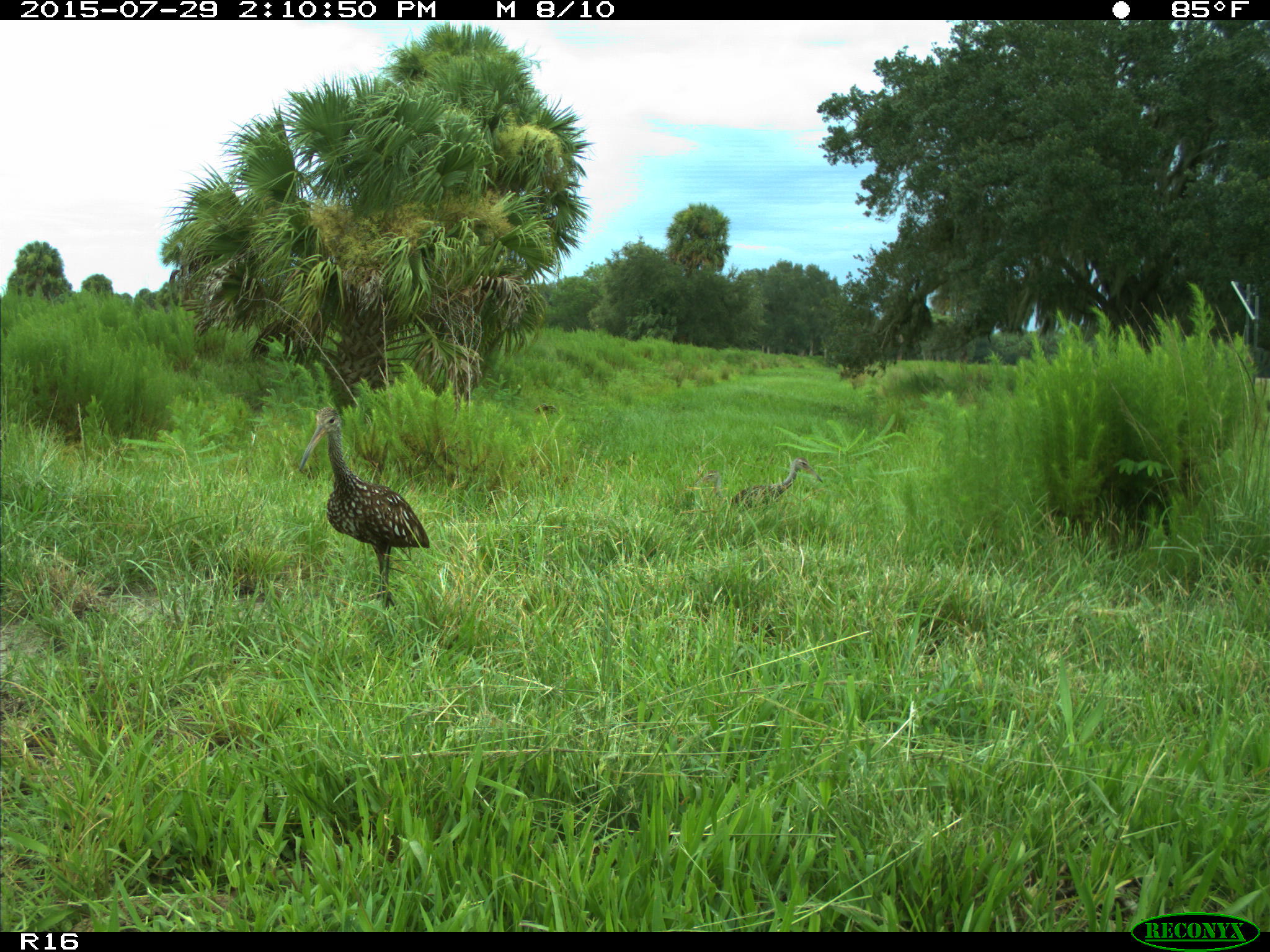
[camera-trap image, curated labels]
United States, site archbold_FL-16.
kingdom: Animalia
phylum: Chordata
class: Aves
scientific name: Aves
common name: birds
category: unidentified bird